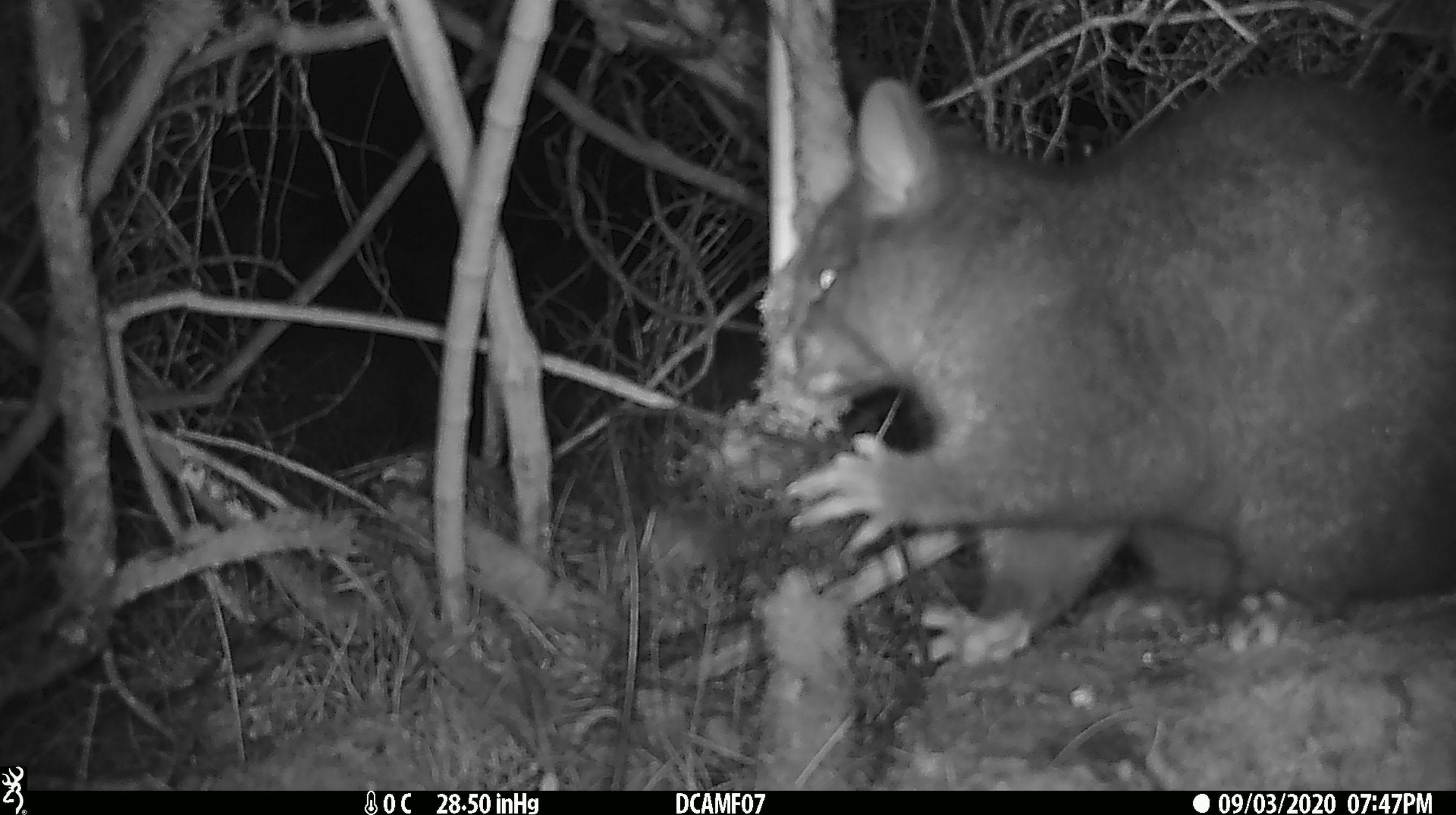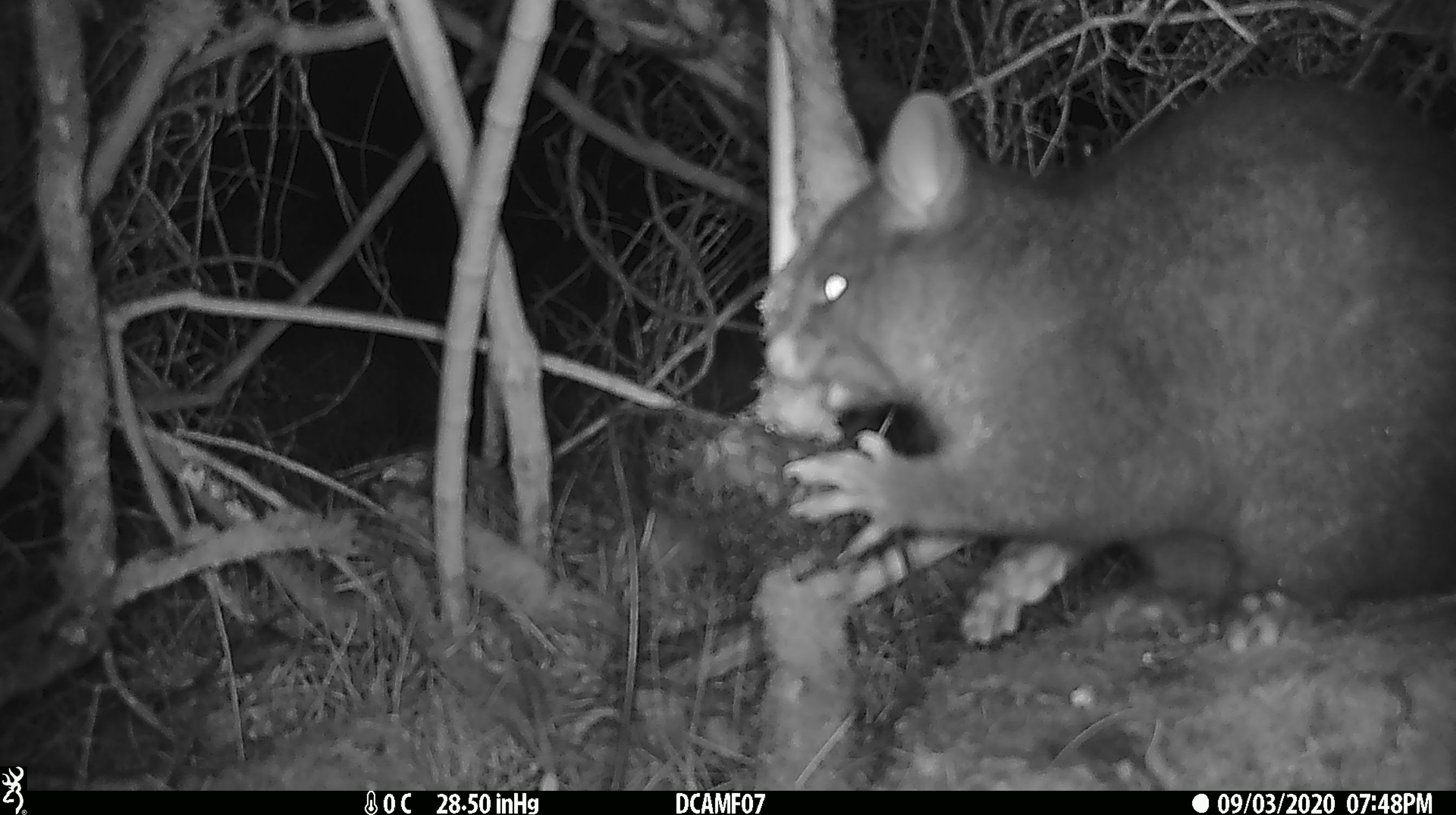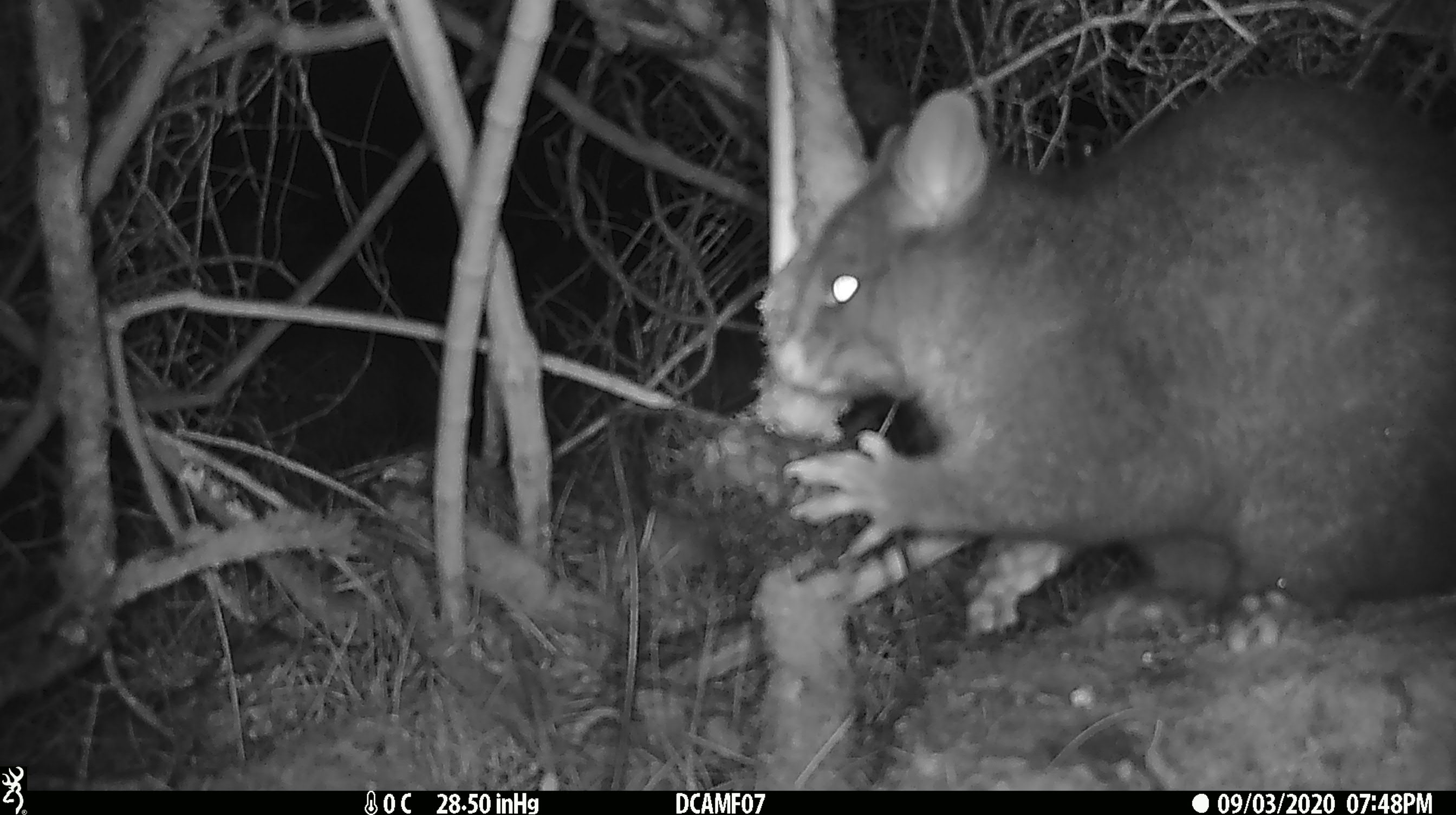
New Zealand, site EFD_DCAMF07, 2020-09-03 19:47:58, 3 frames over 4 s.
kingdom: Animalia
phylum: Chordata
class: Mammalia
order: Diprotodontia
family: Phalangeridae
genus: Trichosurus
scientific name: Trichosurus vulpecula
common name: common brushtail possum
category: possum